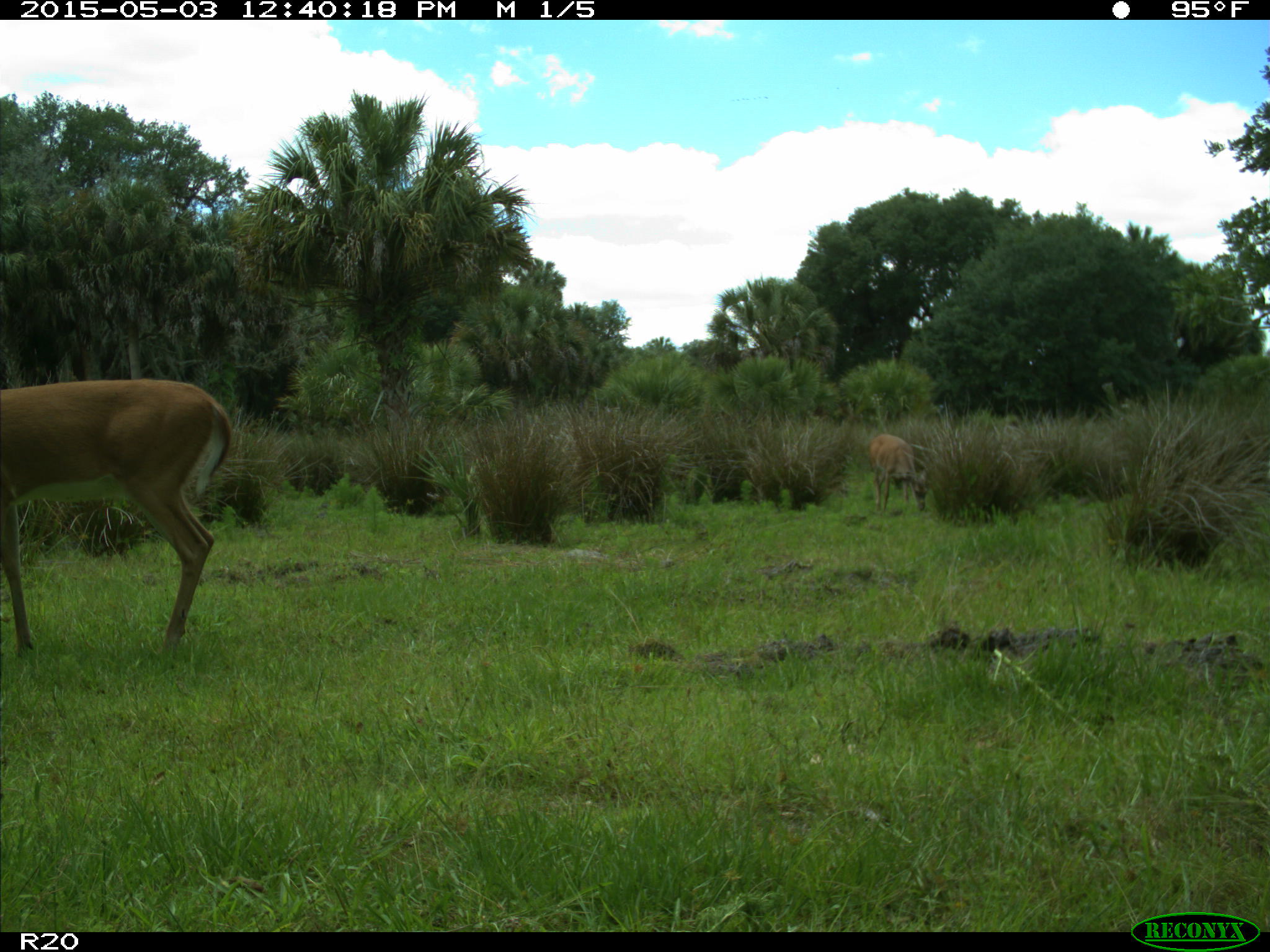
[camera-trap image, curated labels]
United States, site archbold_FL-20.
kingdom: Animalia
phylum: Chordata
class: Mammalia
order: Artiodactyla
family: Cervidae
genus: Odocoileus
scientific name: Odocoileus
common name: deer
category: unidentified deer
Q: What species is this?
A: Unidentified deer (deer) (Odocoileus).